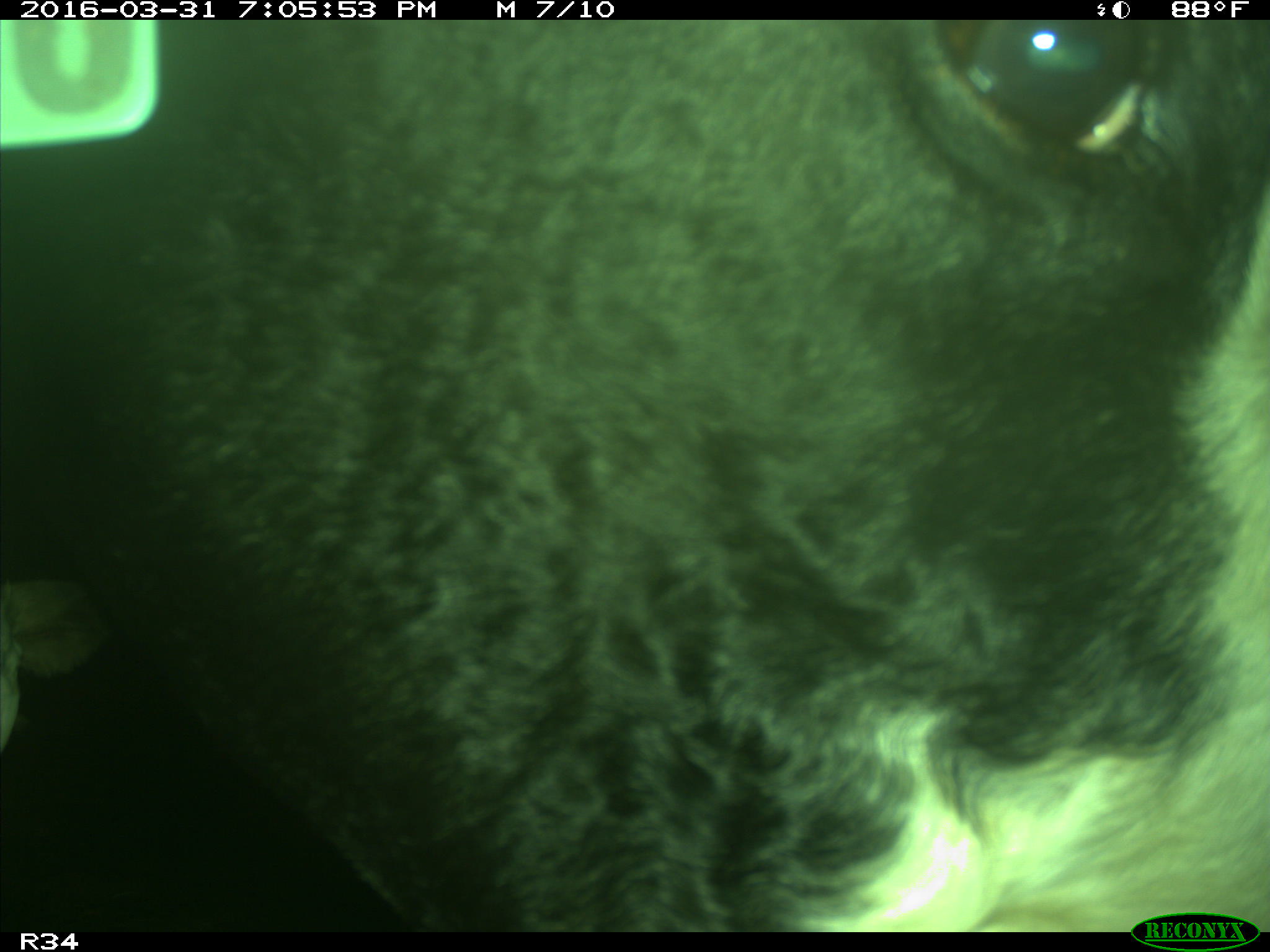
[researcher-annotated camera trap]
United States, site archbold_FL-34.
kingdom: Animalia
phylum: Chordata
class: Mammalia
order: Artiodactyla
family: Bovidae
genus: Bos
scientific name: Bos taurus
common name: domestic cow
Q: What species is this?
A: Bos taurus (domestic cow).